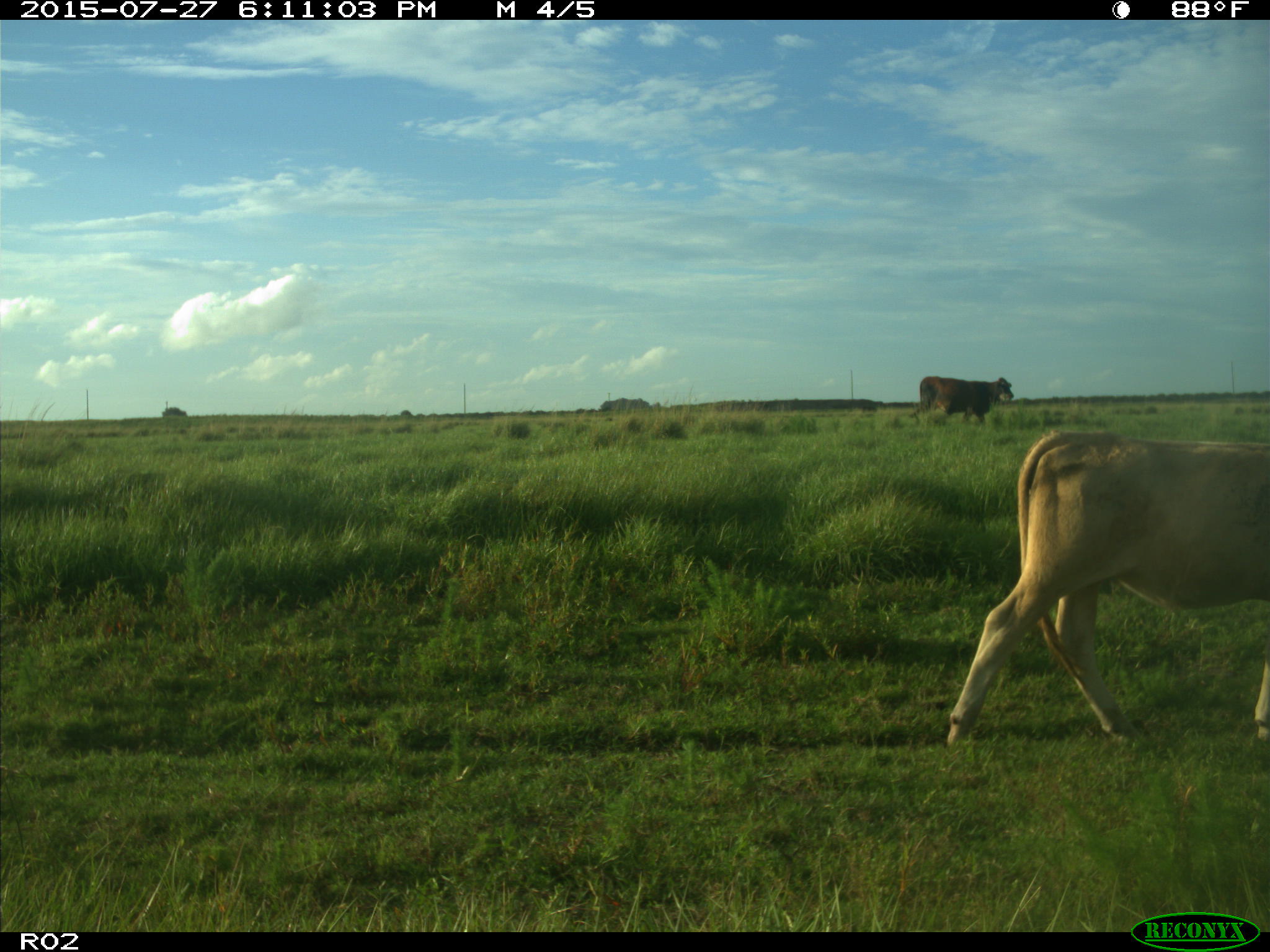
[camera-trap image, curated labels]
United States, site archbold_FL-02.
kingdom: Animalia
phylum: Chordata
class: Mammalia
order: Artiodactyla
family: Bovidae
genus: Bos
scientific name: Bos taurus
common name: domestic cow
Bos taurus (domestic cow).